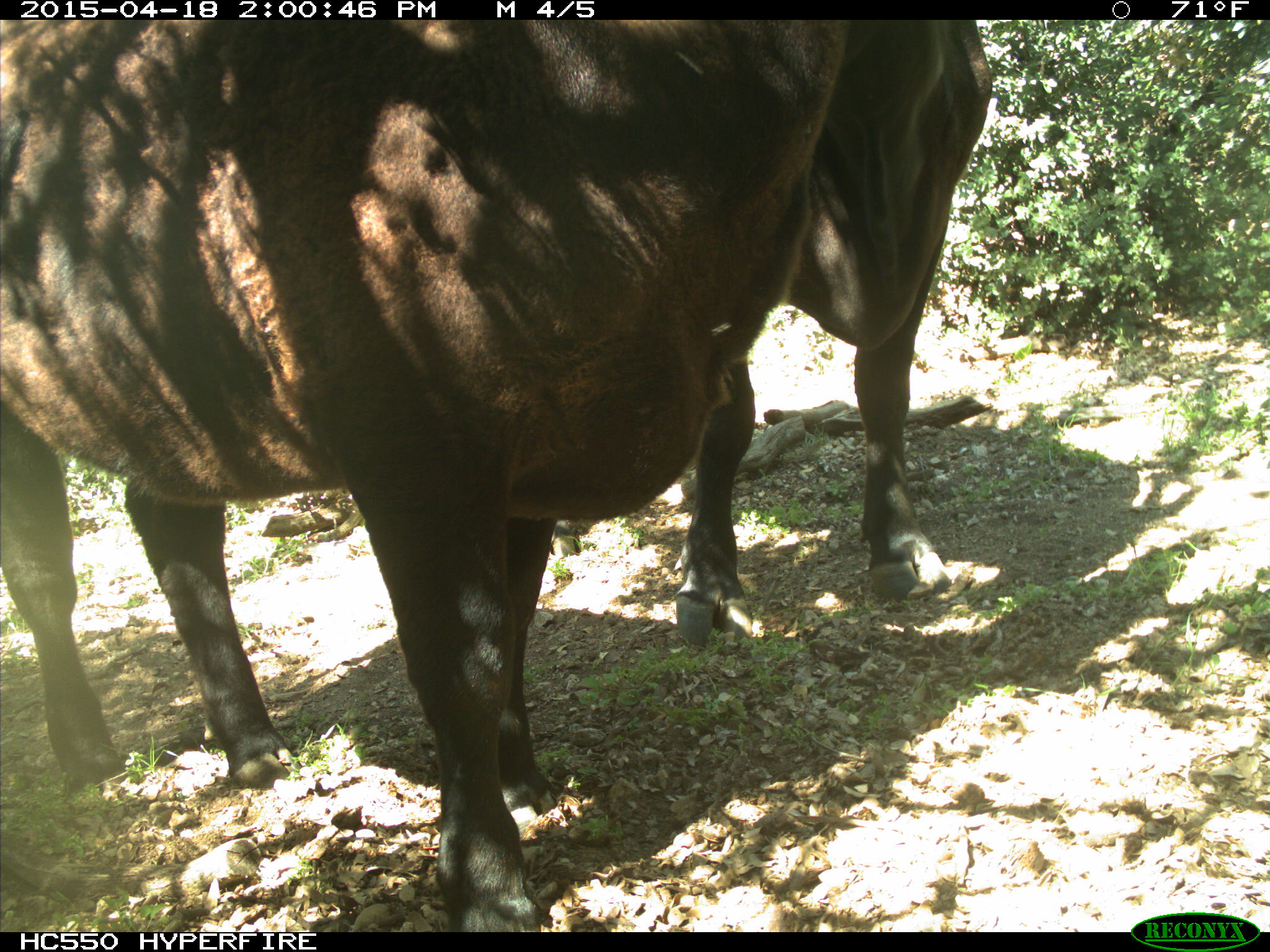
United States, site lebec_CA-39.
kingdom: Animalia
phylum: Chordata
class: Mammalia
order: Artiodactyla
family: Bovidae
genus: Bos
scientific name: Bos taurus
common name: domestic cow